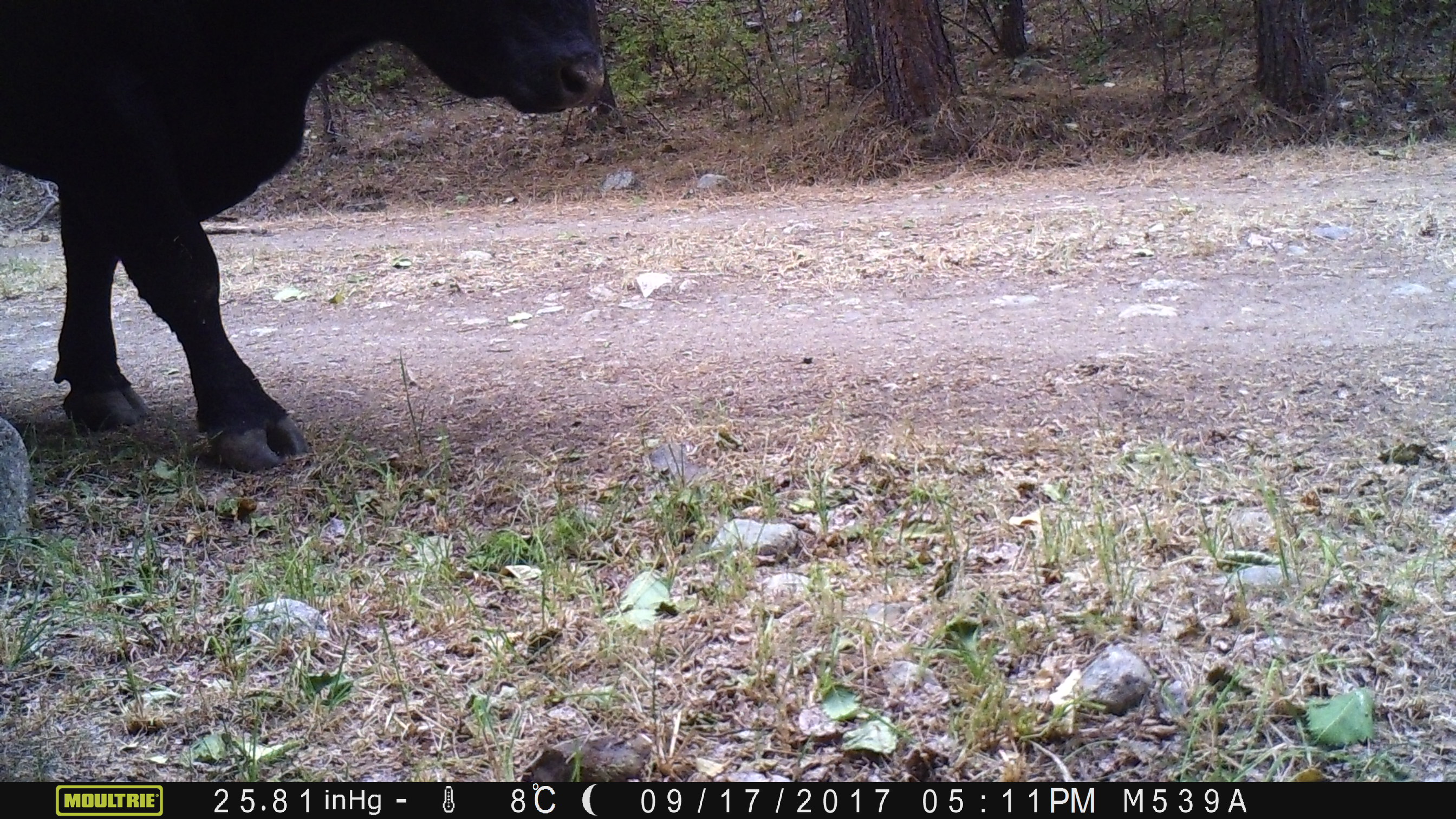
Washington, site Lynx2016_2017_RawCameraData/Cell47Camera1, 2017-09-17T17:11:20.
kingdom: Animalia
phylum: Chordata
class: Mammalia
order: Artiodactyla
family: Bovidae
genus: Bos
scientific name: Bos taurus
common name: domestic cattle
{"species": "domestic cattle (Bos taurus)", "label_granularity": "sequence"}